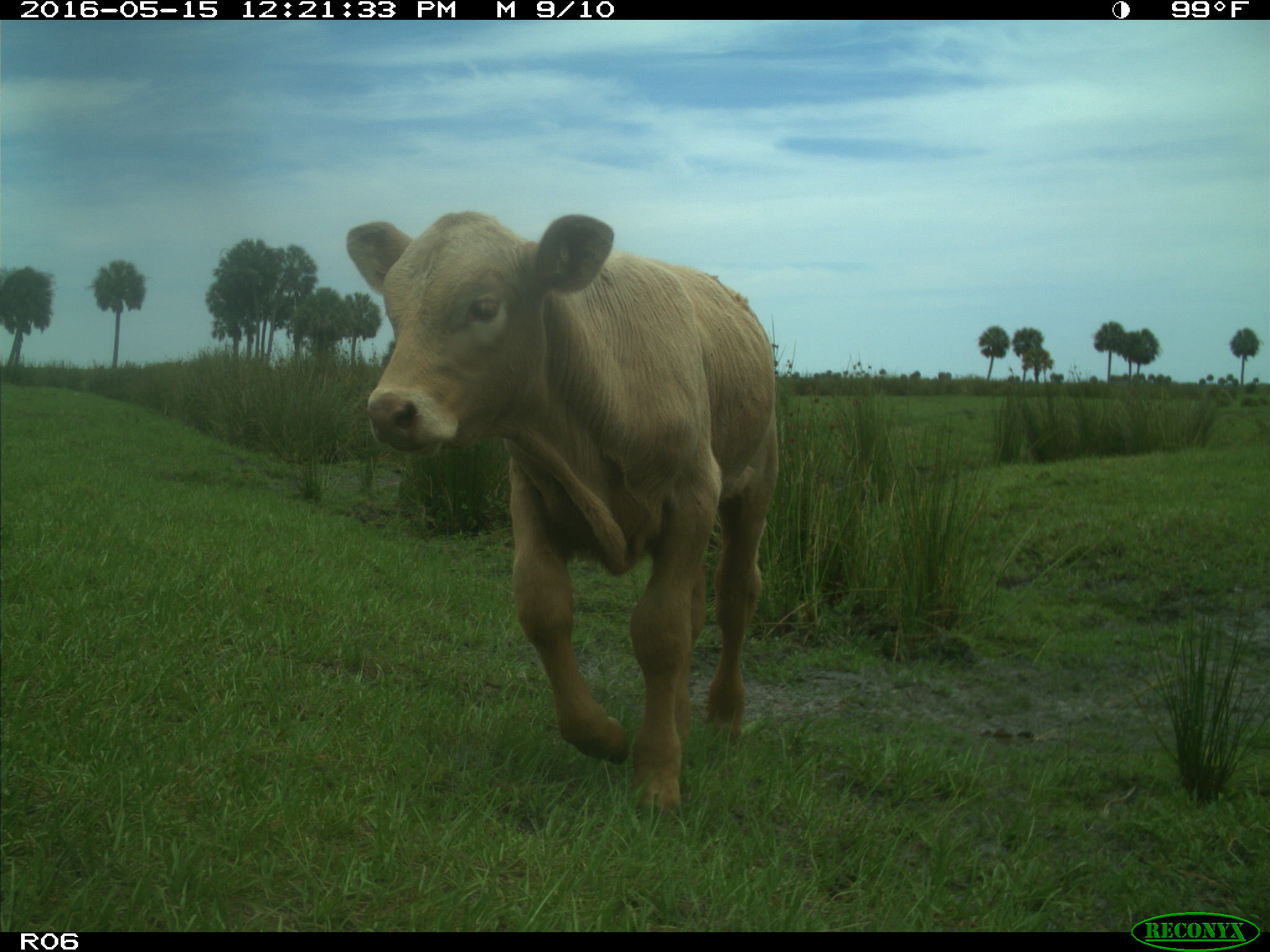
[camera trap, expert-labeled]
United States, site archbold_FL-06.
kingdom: Animalia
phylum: Chordata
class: Mammalia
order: Artiodactyla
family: Bovidae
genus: Bos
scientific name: Bos taurus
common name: domestic cow